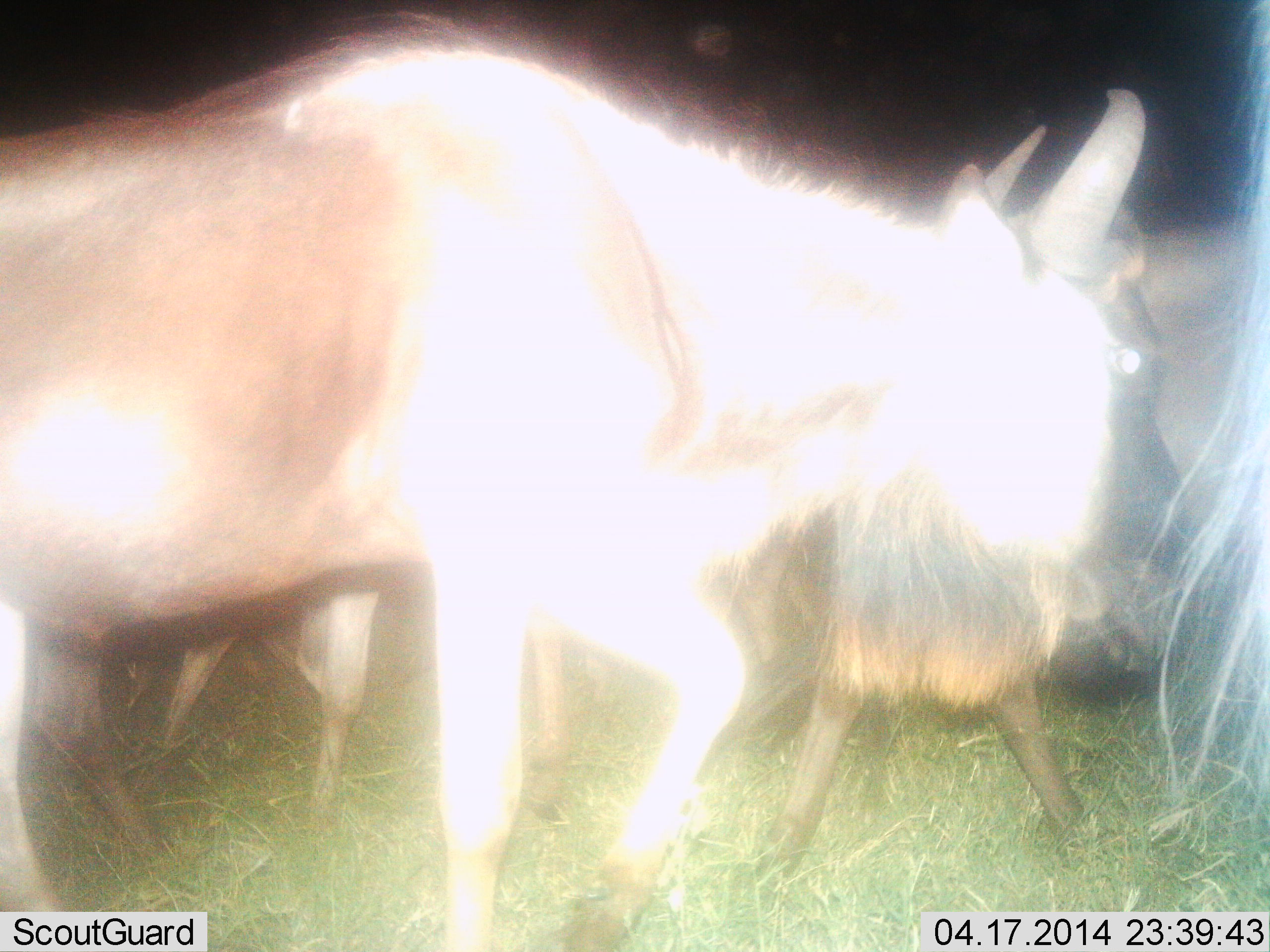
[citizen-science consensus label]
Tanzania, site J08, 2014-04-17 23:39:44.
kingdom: Animalia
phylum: Chordata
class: Mammalia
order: Artiodactyla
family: Bovidae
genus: Connochaetes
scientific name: Connochaetes taurinus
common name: blue wildebeest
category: wildebeest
Wildebeest (blue wildebeest) (Connochaetes taurinus), count 3. Behavior (volunteer vote fractions): standing 20%, resting 0%, moving 70%, interacting 10%. Young present (vote fraction): 0%. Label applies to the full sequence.